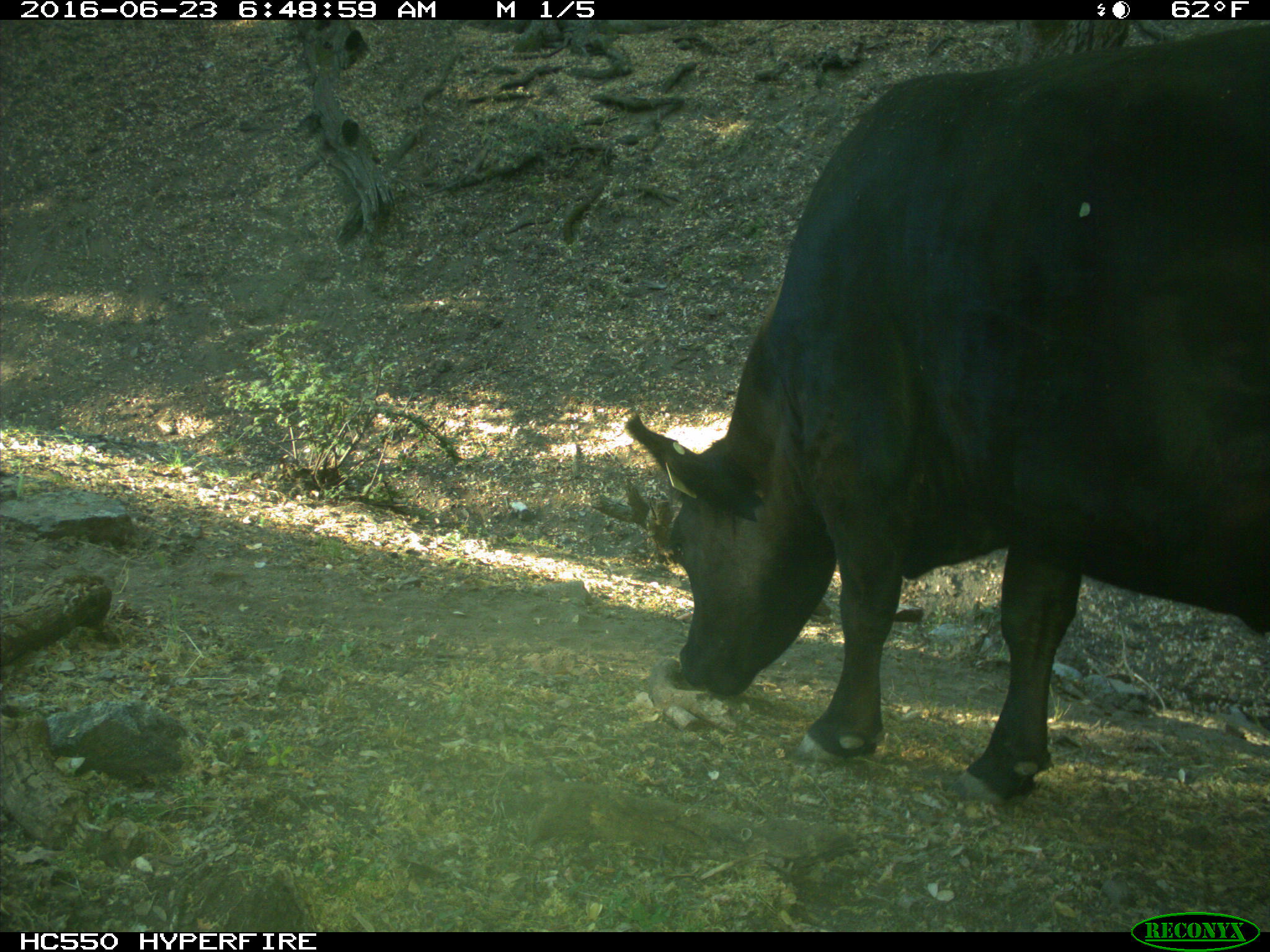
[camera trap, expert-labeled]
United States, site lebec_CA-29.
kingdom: Animalia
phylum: Chordata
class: Mammalia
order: Artiodactyla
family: Bovidae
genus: Bos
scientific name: Bos taurus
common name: domestic cow